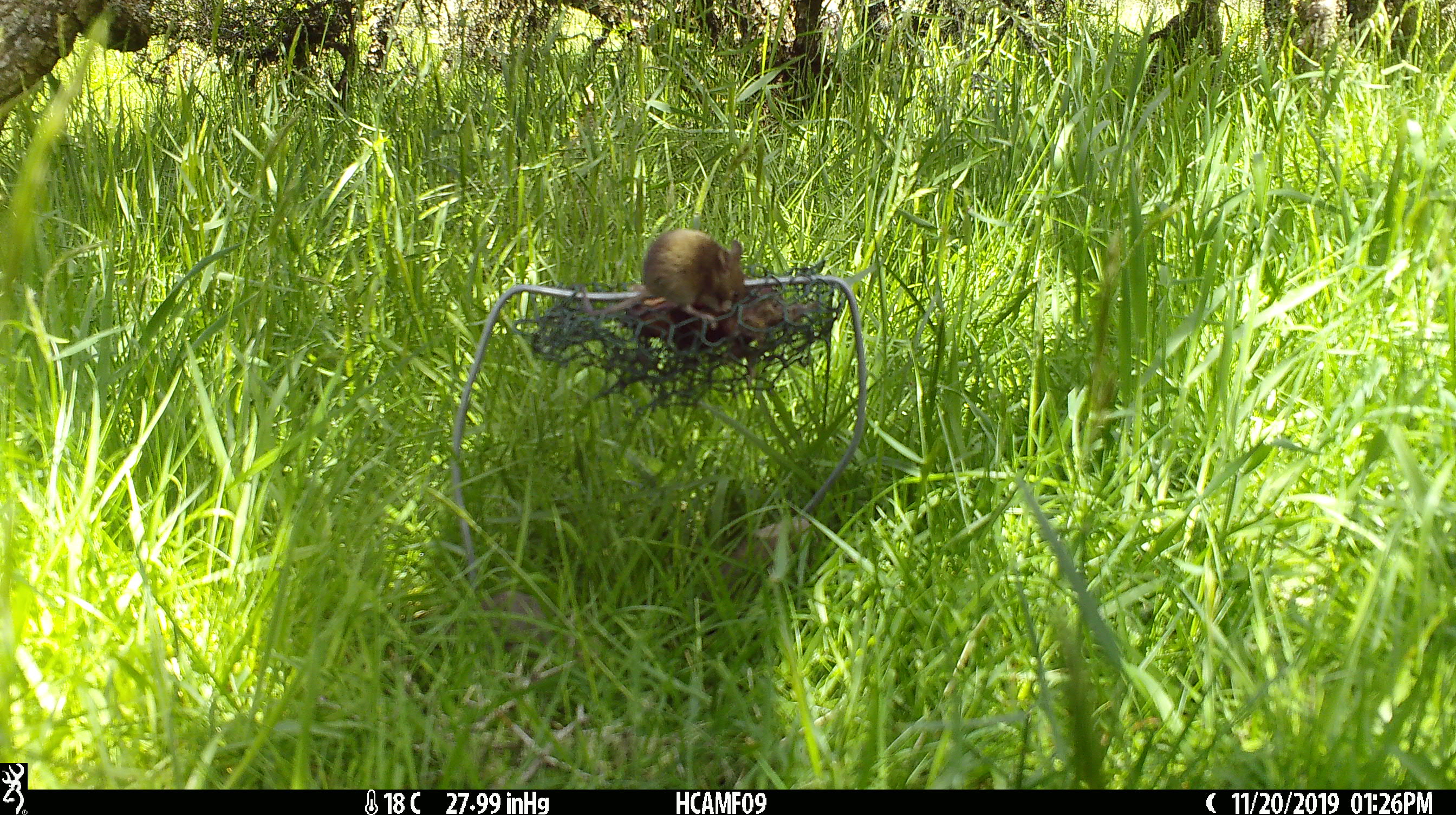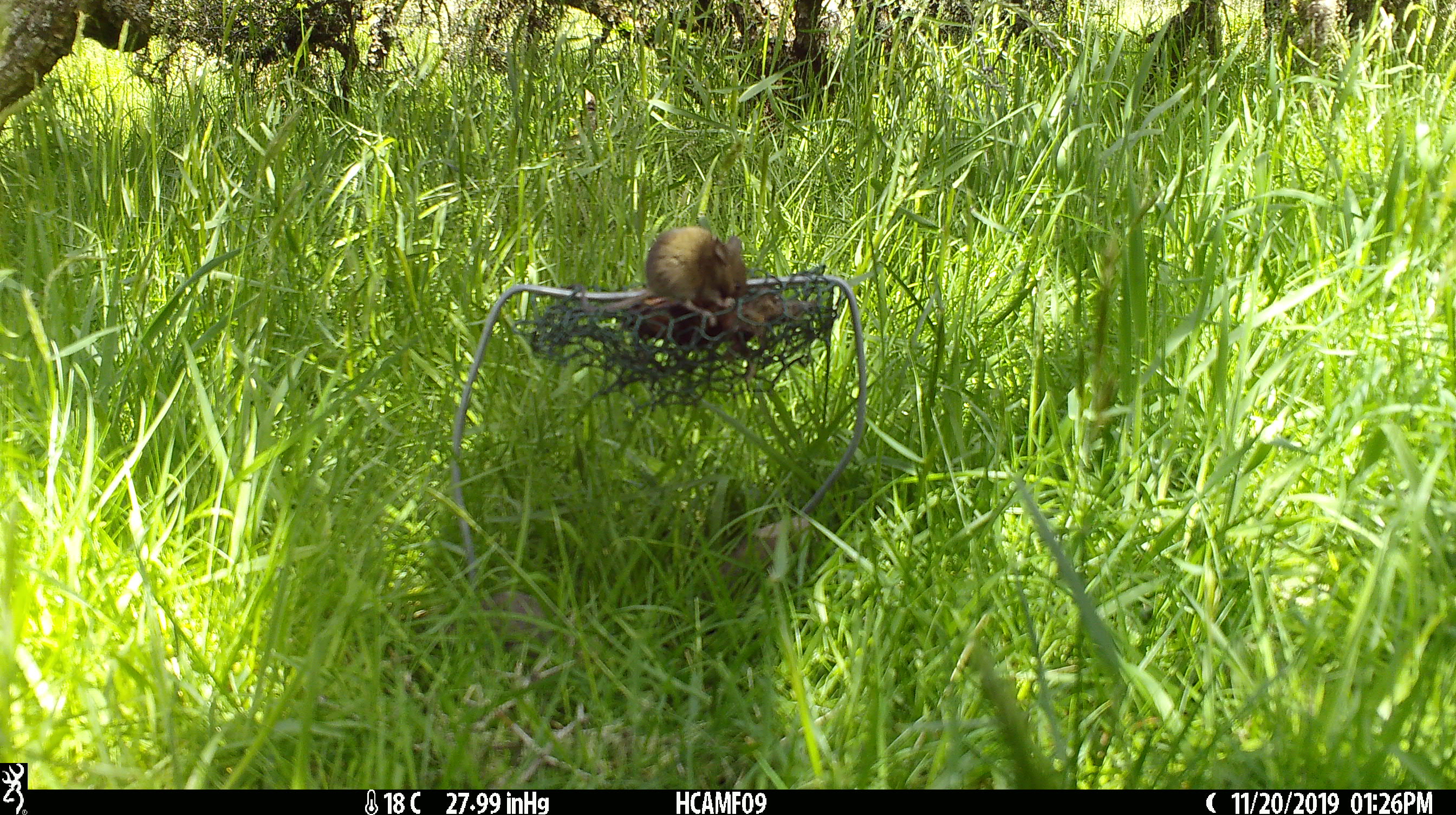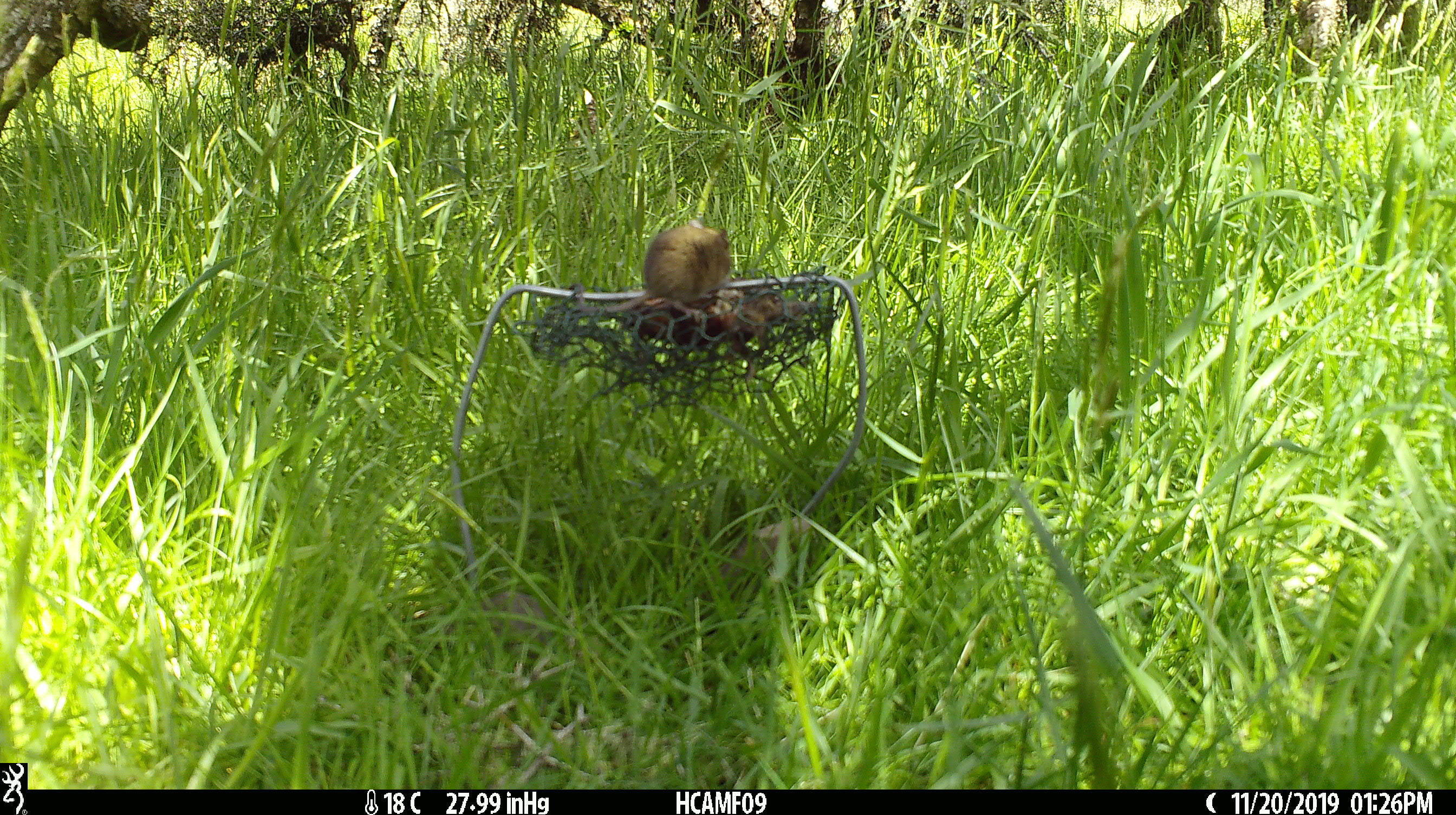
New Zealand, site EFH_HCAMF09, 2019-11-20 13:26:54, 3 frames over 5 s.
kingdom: Animalia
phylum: Chordata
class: Mammalia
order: Rodentia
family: Muridae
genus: Mus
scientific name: Mus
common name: mouse